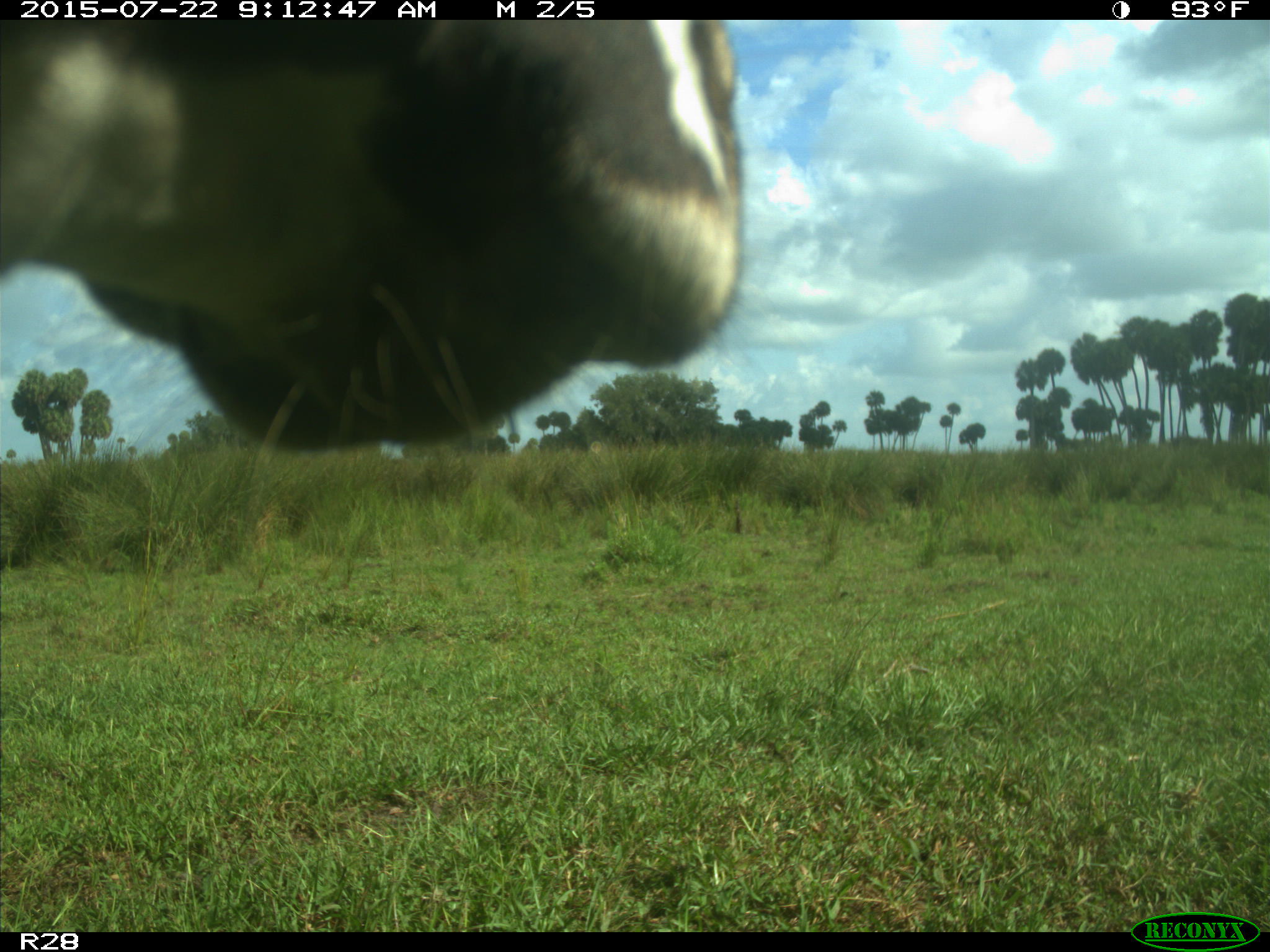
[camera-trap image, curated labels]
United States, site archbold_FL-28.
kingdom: Animalia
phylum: Chordata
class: Mammalia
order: Artiodactyla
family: Bovidae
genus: Bos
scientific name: Bos taurus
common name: domestic cow